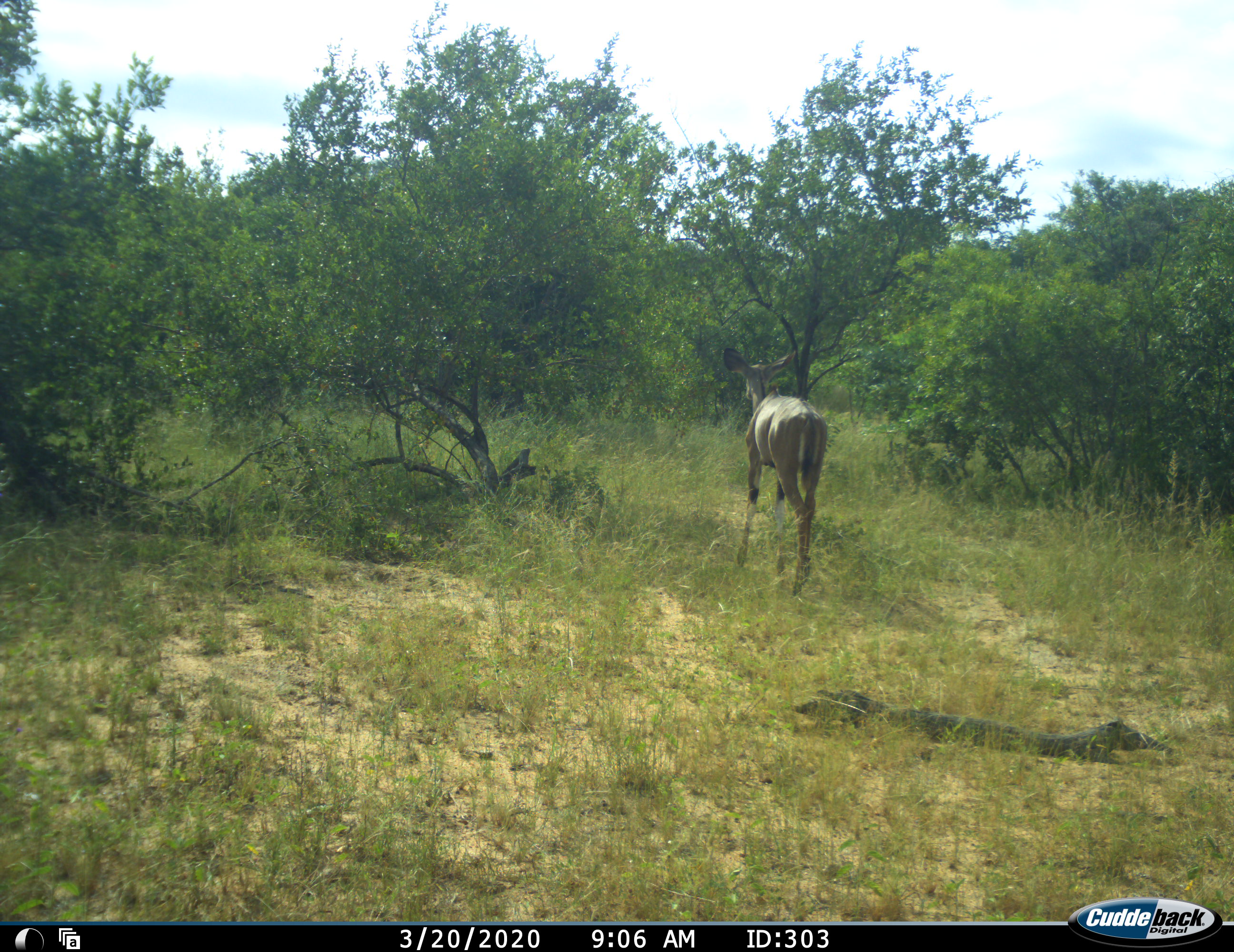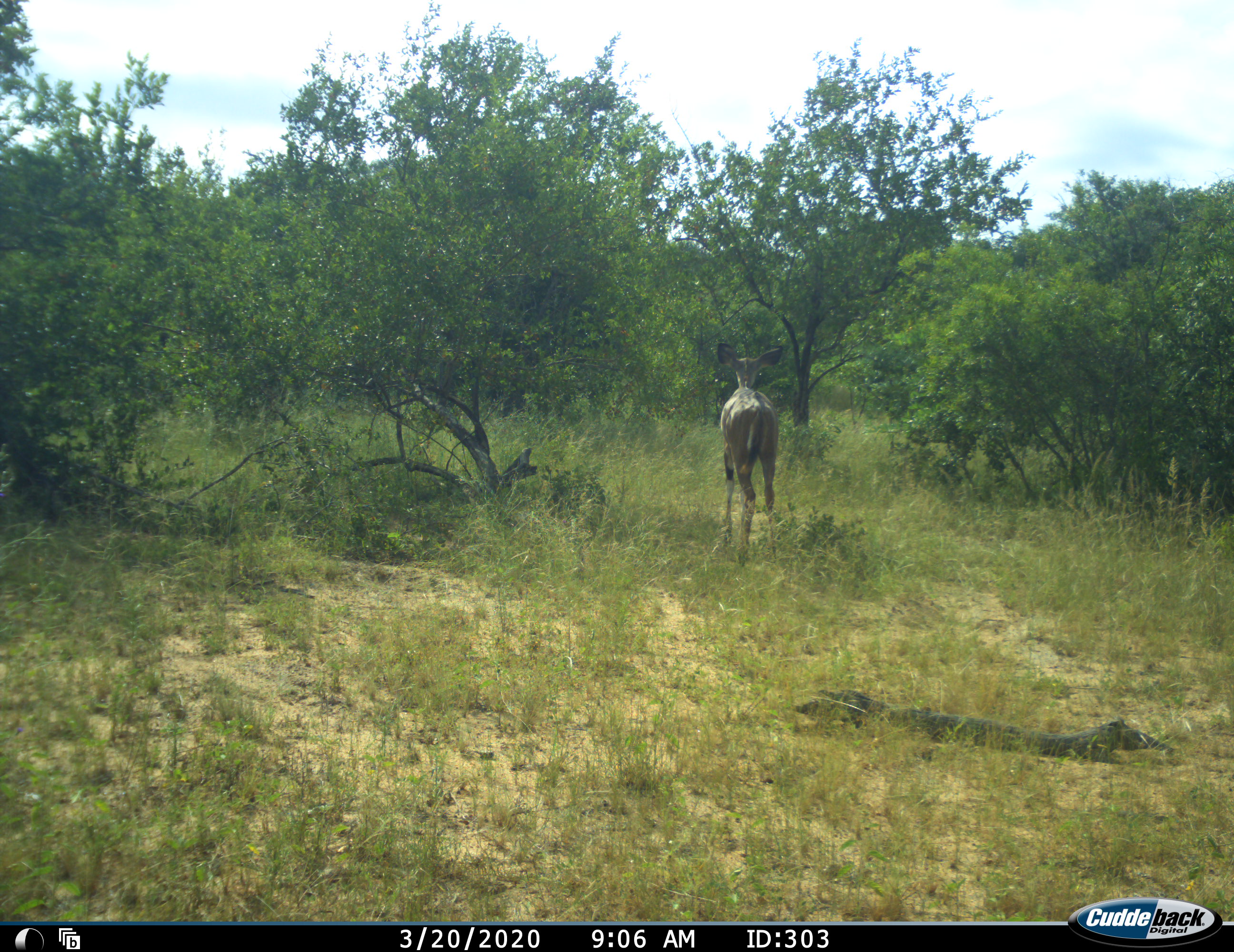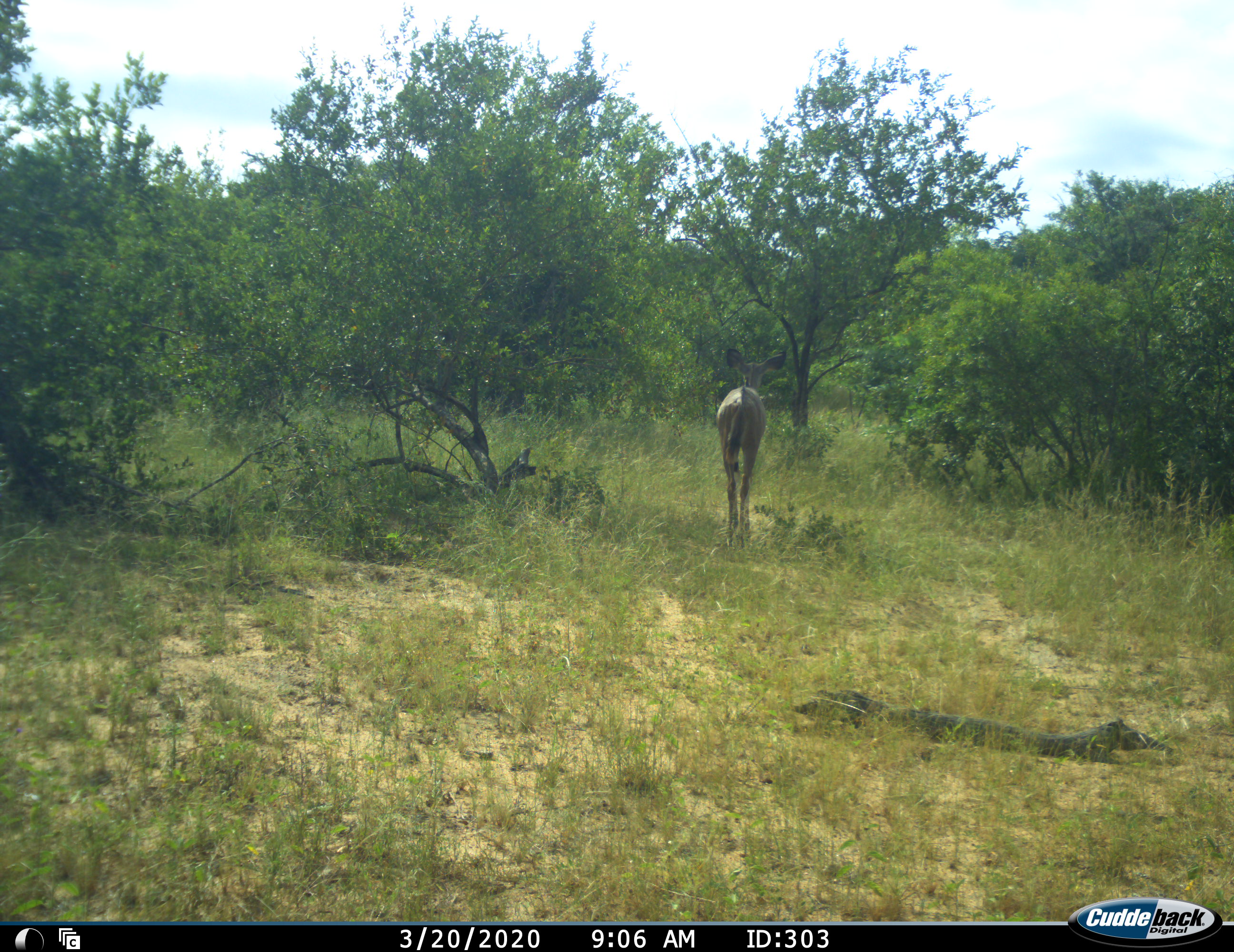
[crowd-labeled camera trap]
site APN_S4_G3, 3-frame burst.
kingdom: Animalia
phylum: Chordata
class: Mammalia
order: Artiodactyla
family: Bovidae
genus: Aepyceros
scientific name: Aepyceros melampus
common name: impala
Impala (Aepyceros melampus), count 1. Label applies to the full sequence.